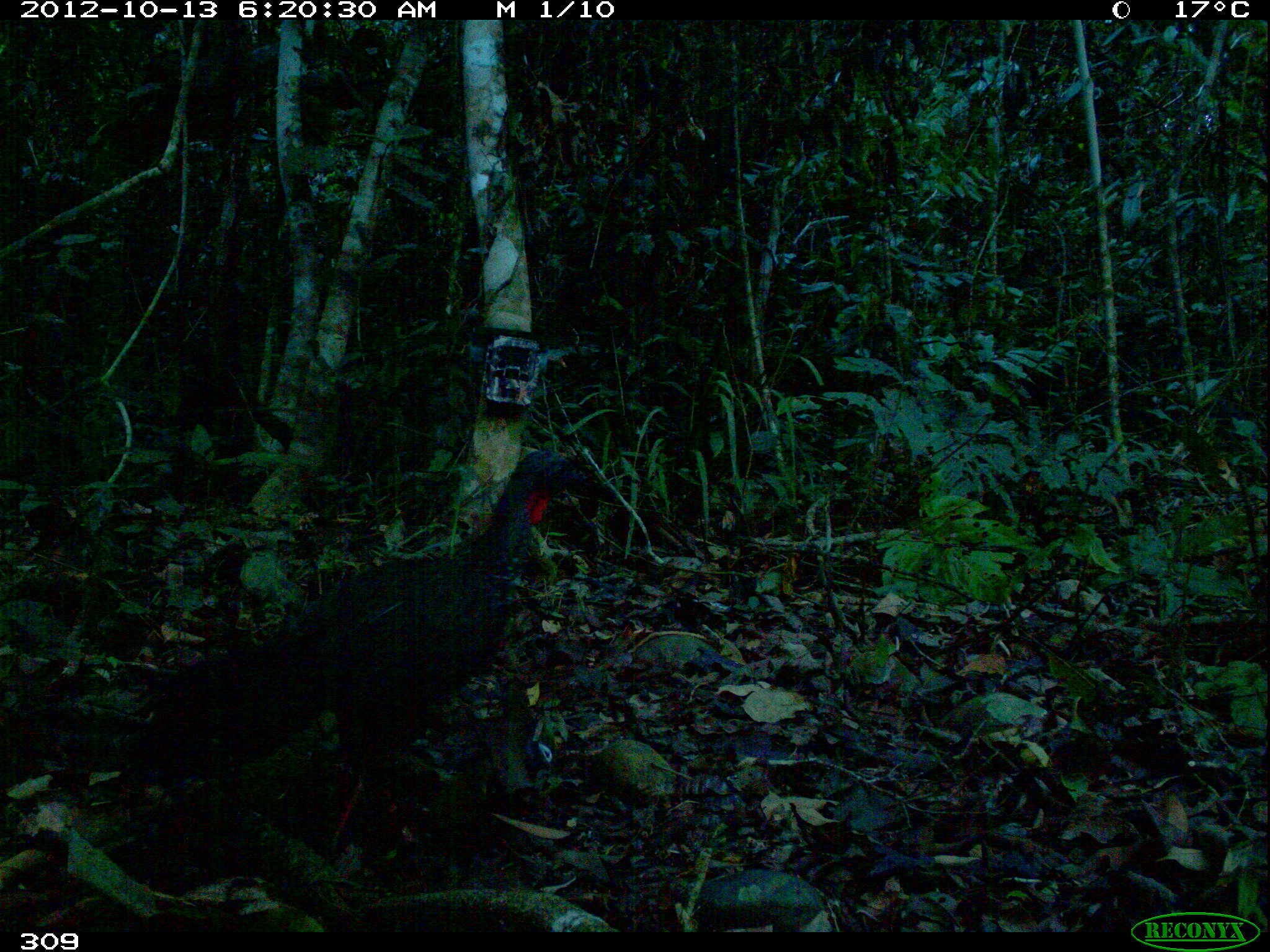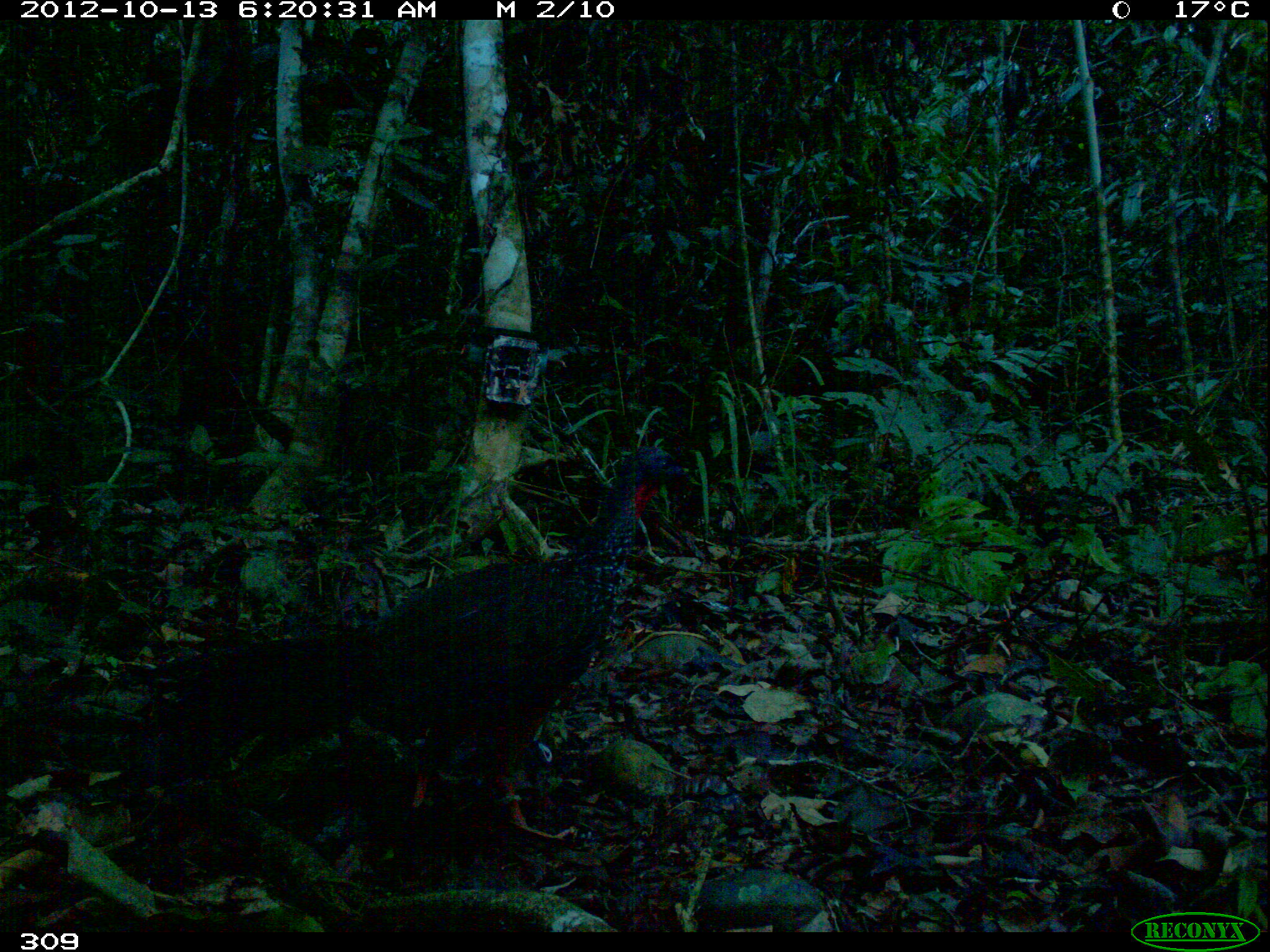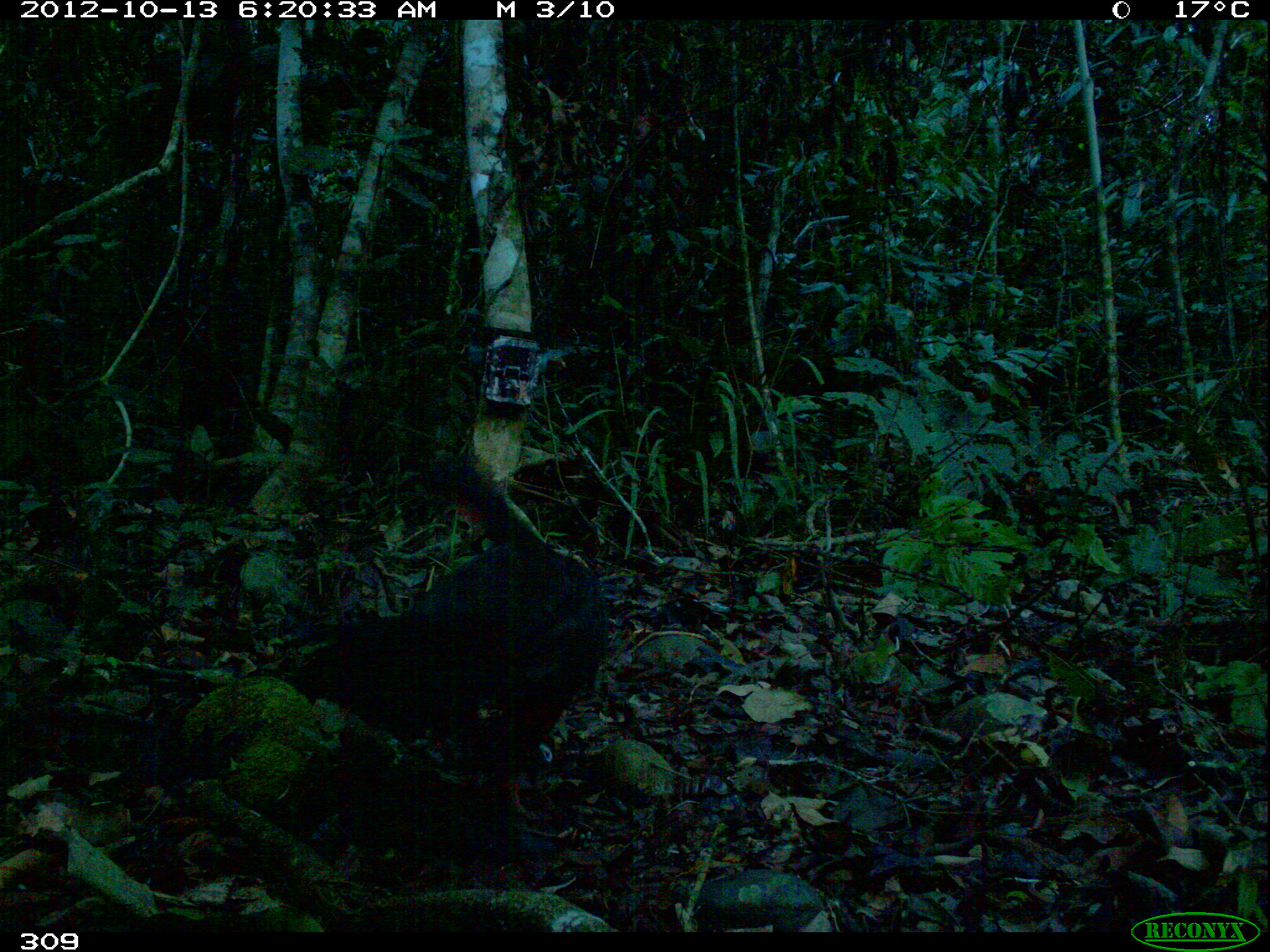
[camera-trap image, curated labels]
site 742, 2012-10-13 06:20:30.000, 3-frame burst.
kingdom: Animalia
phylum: Chordata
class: Aves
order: Galliformes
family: Cracidae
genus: Penelope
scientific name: Penelope jacquacu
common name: spix's guan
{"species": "Penelope jacquacu (spix's guan)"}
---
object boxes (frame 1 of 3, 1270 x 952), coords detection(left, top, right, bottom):
penelope jacquacu: detection(126, 443, 602, 873)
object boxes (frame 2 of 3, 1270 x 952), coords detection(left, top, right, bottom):
penelope jacquacu: detection(150, 441, 690, 845)